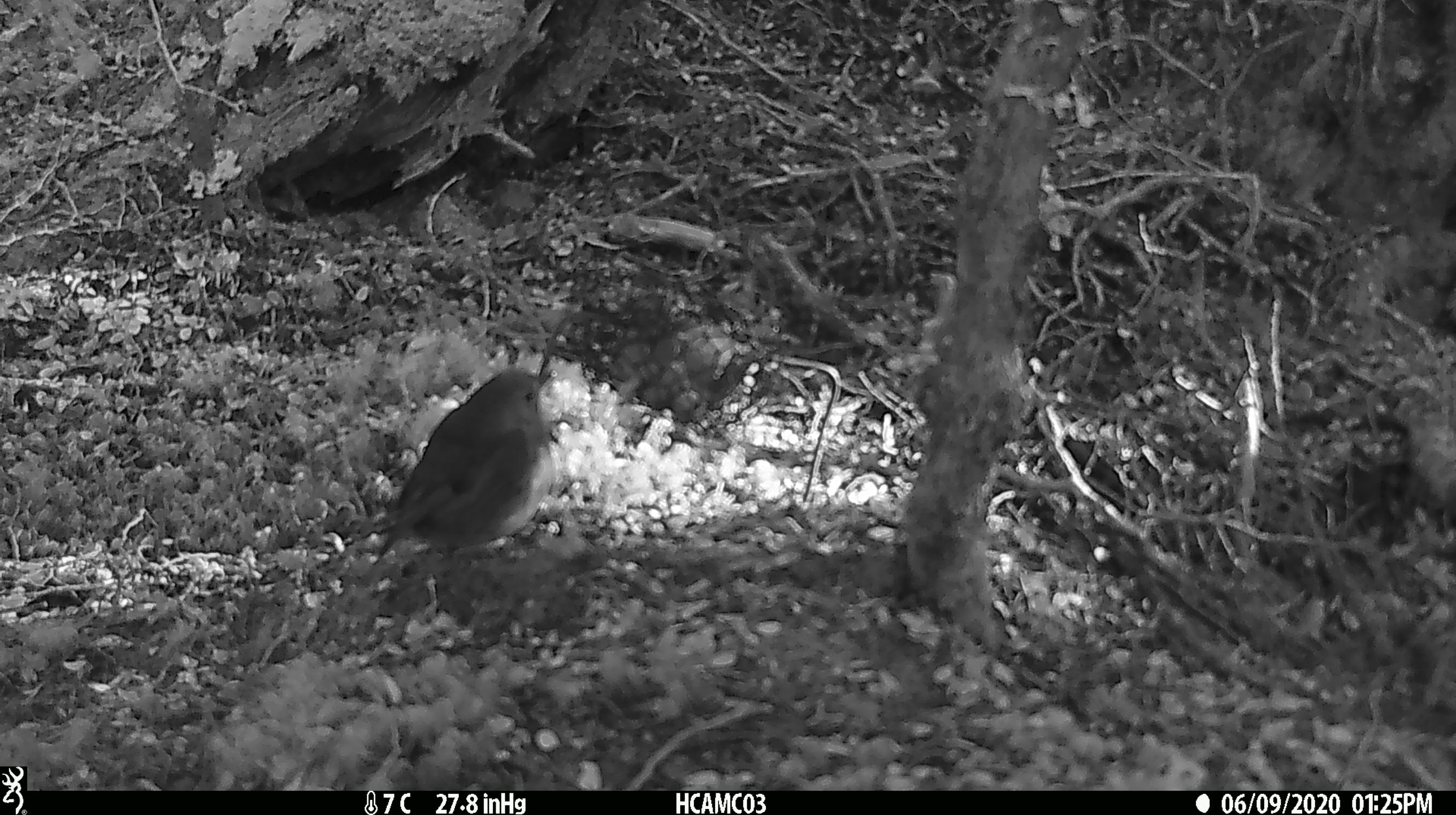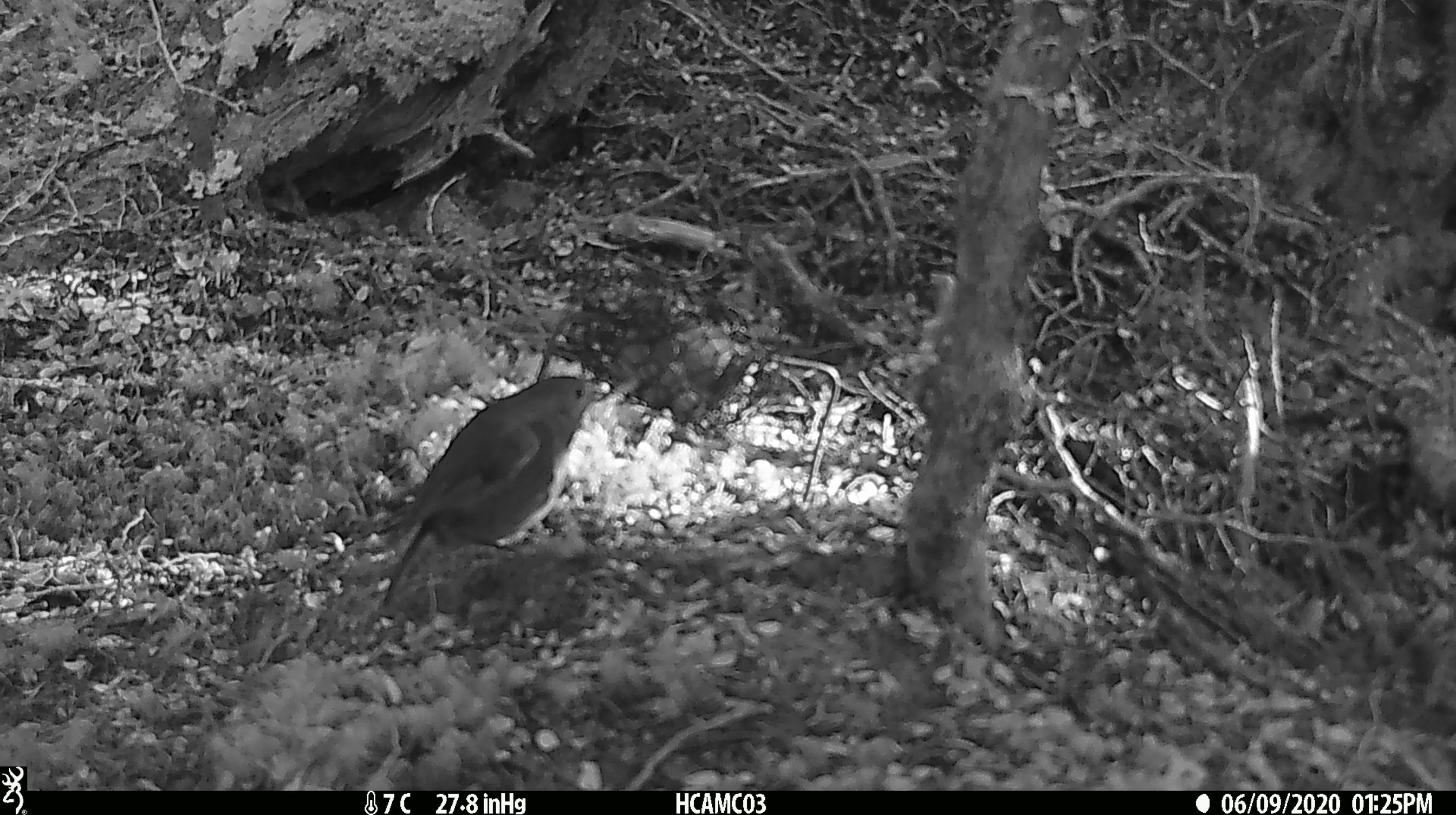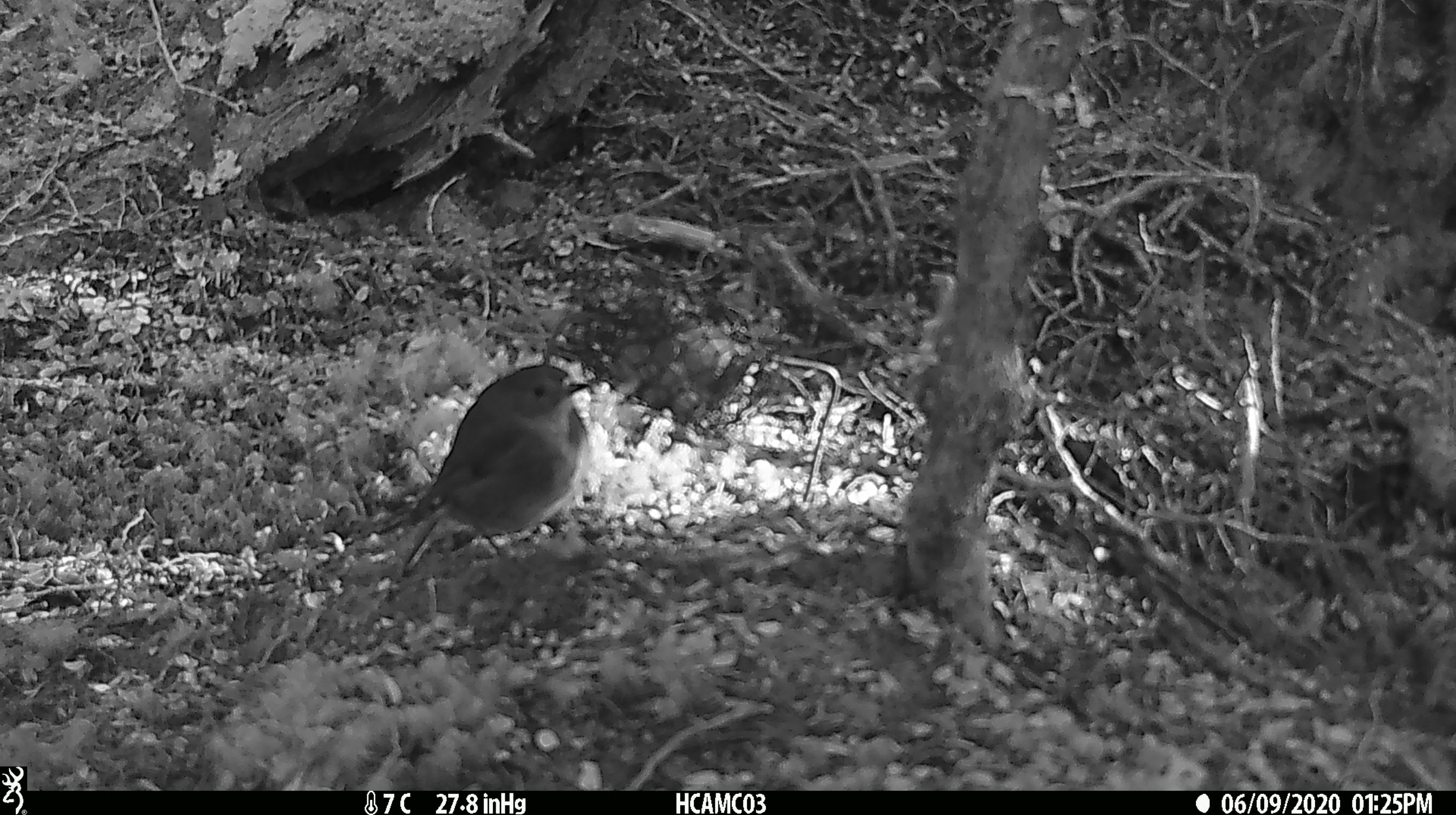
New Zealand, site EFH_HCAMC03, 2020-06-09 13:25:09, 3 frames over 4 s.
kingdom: Animalia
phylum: Chordata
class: Aves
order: Passeriformes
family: Petroicidae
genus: Petroica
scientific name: Petroica australis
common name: new zealand robin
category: robin